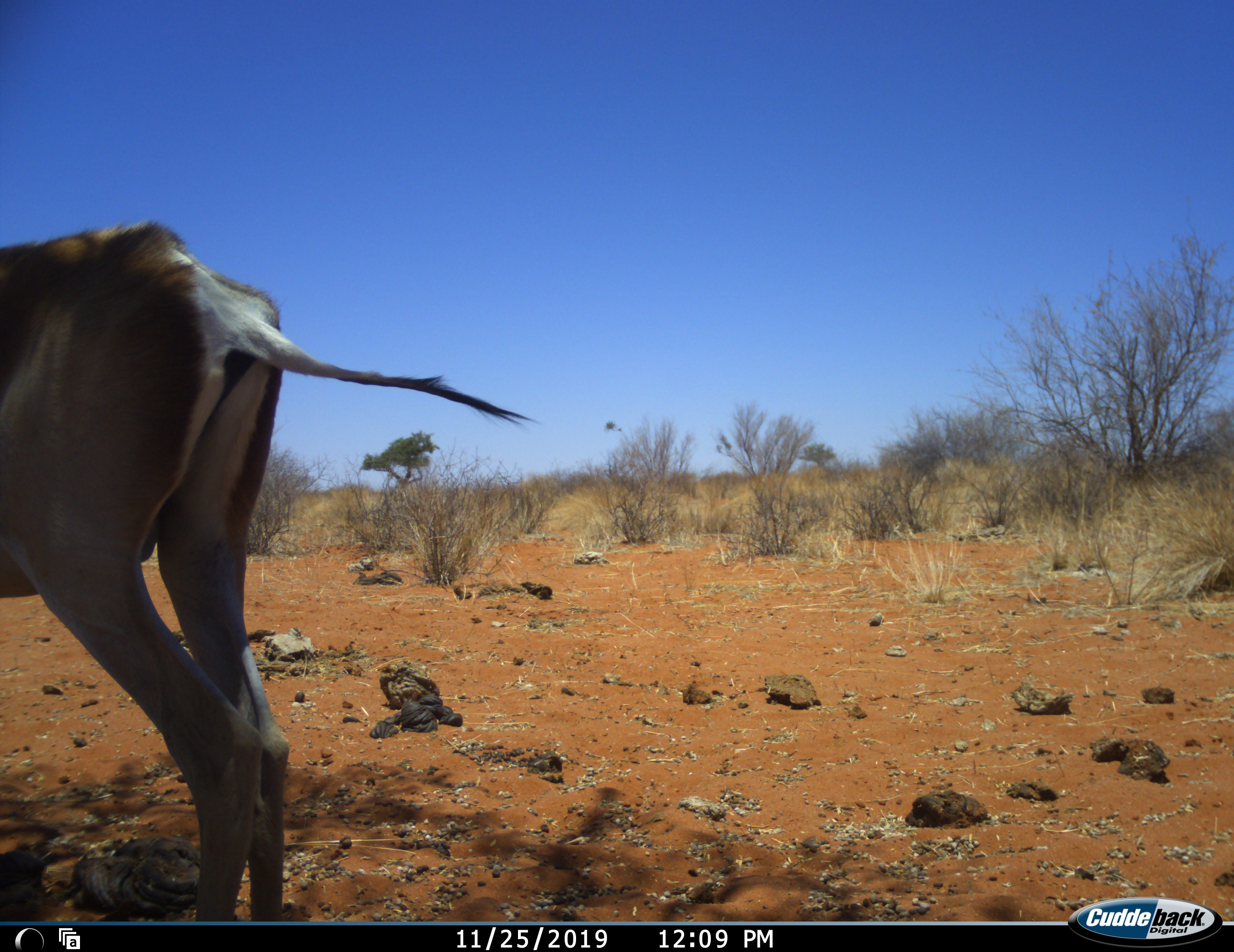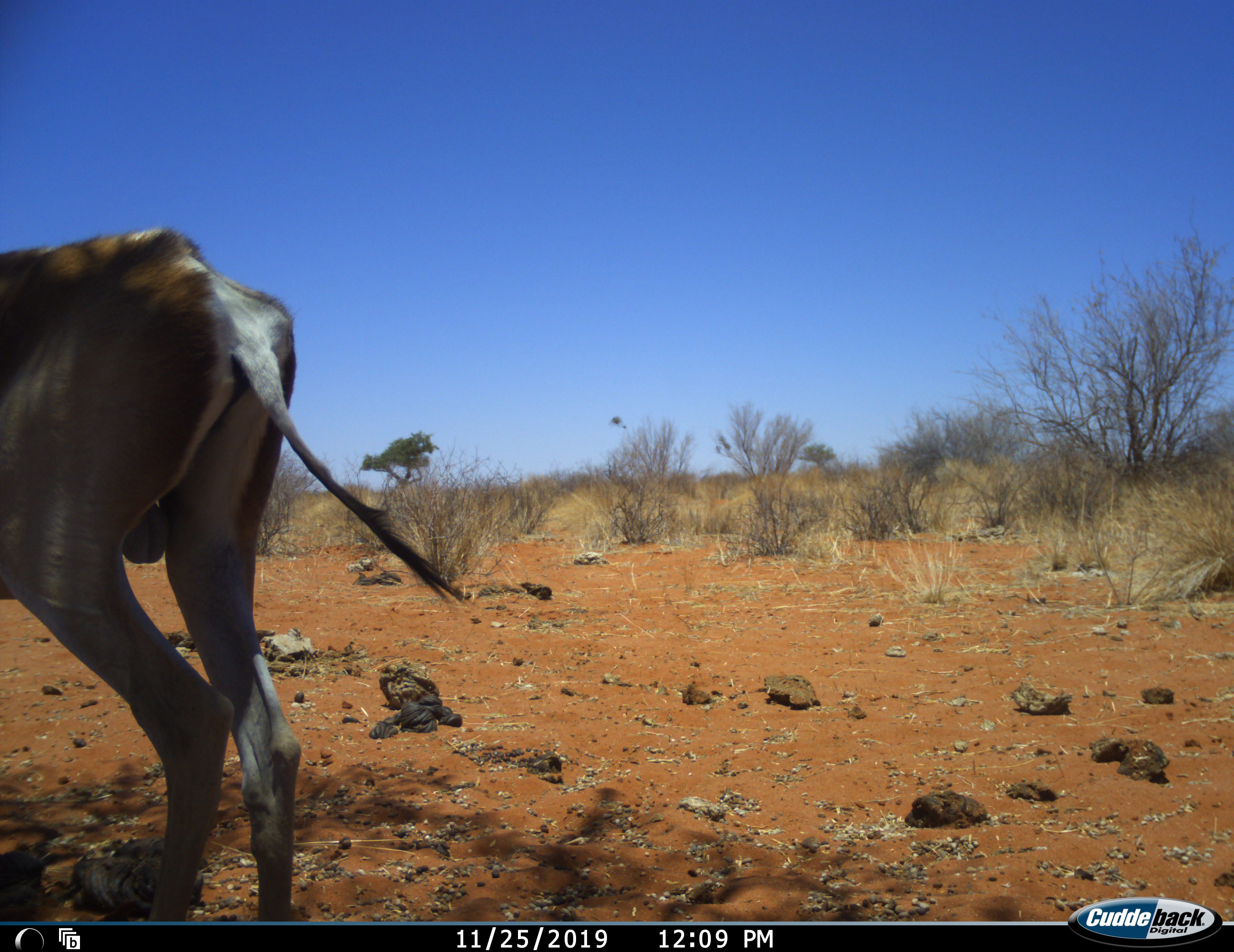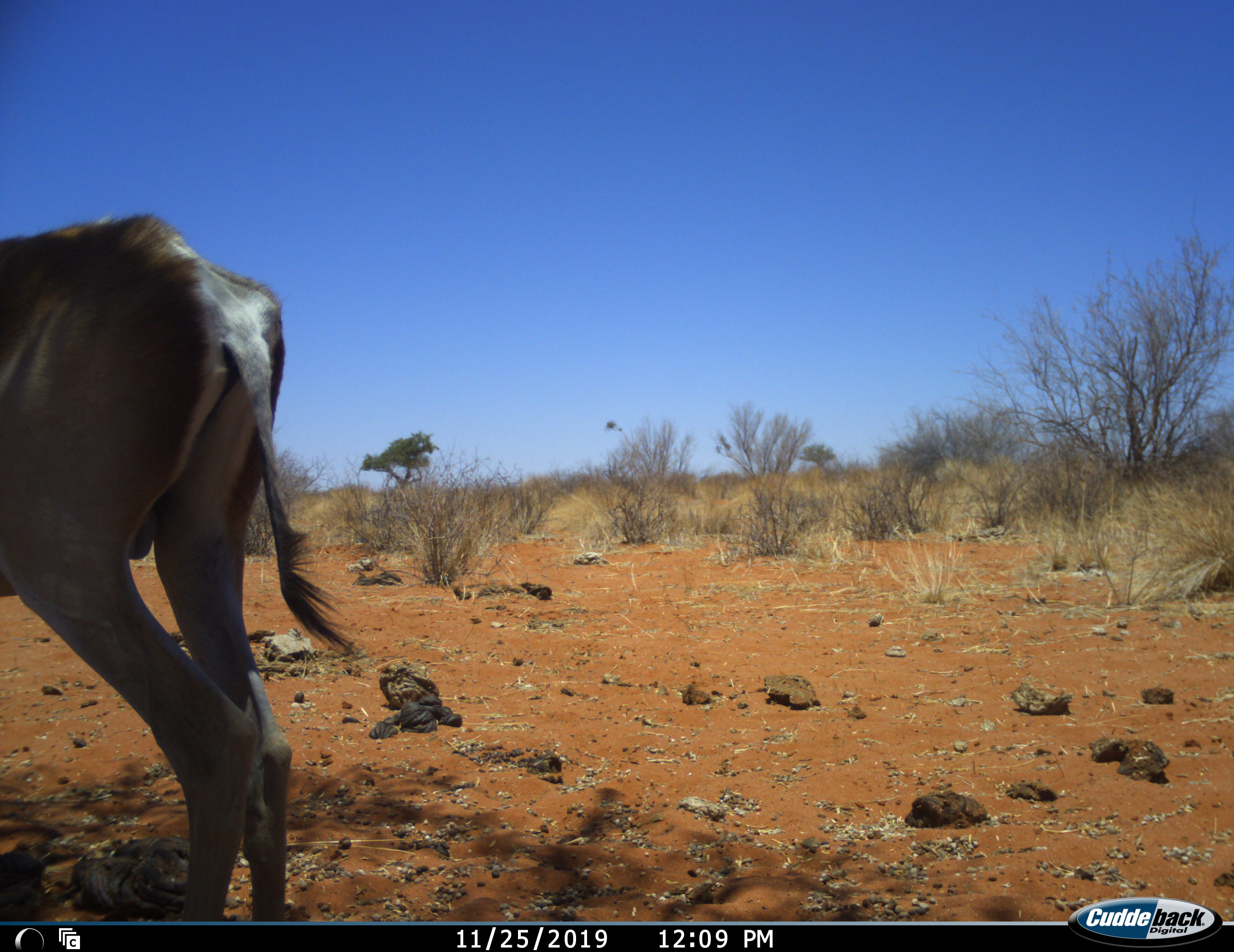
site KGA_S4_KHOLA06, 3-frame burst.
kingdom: Animalia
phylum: Chordata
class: Mammalia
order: Artiodactyla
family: Bovidae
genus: Antidorcas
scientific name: Antidorcas marsupialis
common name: springbok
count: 1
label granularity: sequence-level